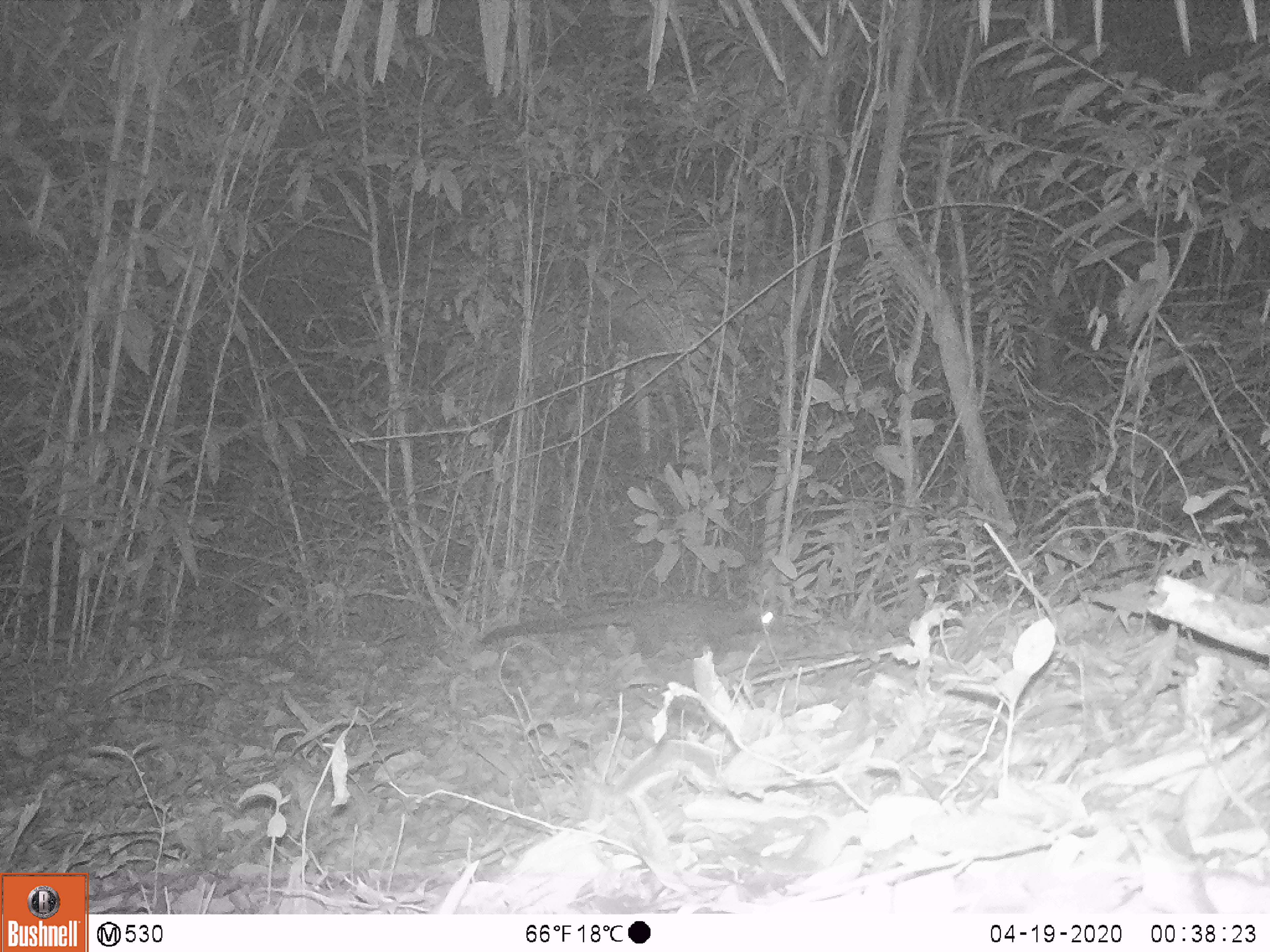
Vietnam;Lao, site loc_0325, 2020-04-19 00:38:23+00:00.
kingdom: Animalia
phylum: Chordata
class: Mammalia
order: Carnivora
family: Viverridae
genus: Paradoxurus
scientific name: Paradoxurus hermaphroditus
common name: common palm civet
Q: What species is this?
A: Common palm civet (Paradoxurus hermaphroditus).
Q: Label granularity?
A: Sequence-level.